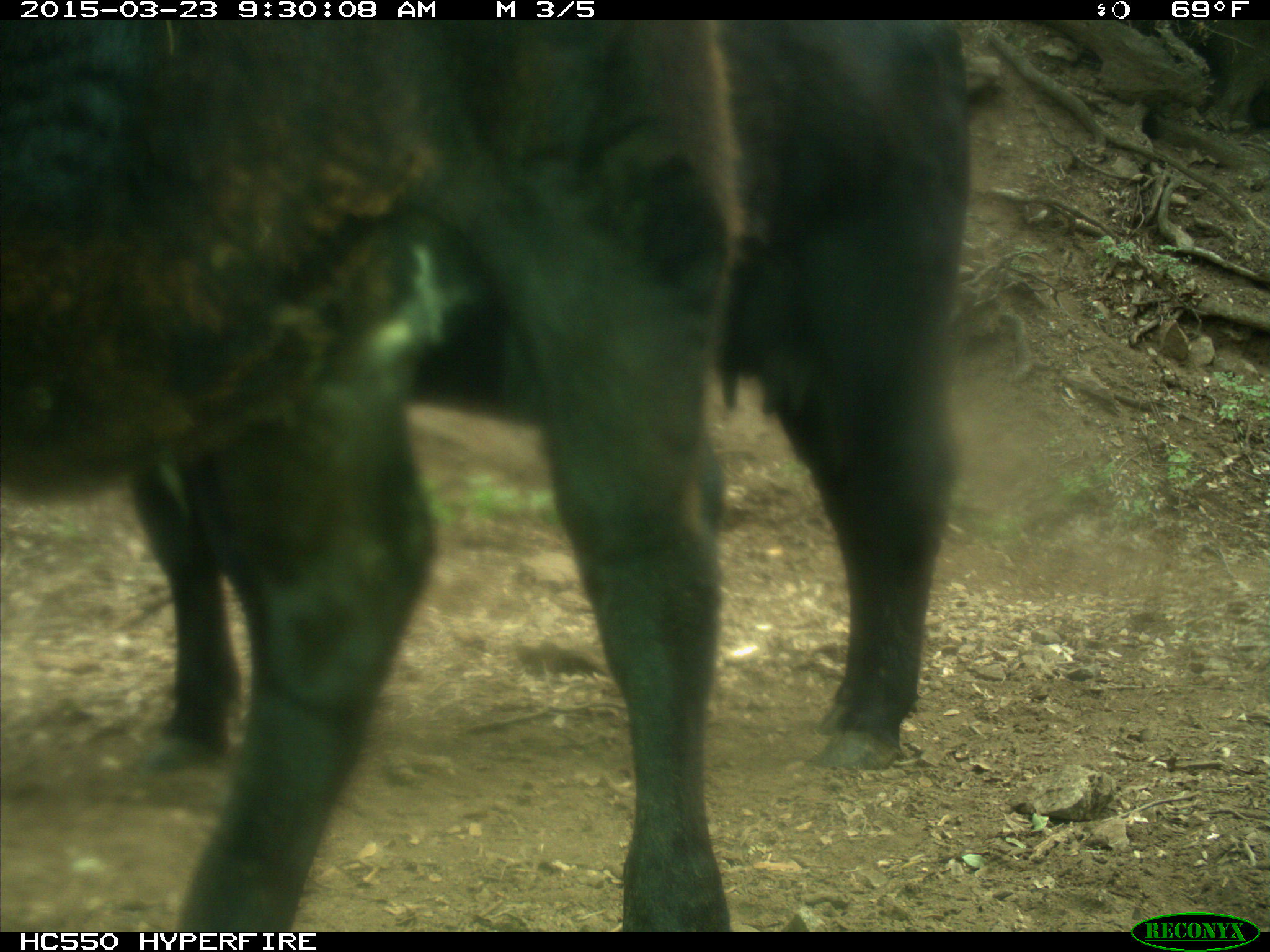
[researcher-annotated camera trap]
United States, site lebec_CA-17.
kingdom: Animalia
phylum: Chordata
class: Mammalia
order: Artiodactyla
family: Bovidae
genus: Bos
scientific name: Bos taurus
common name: domestic cow